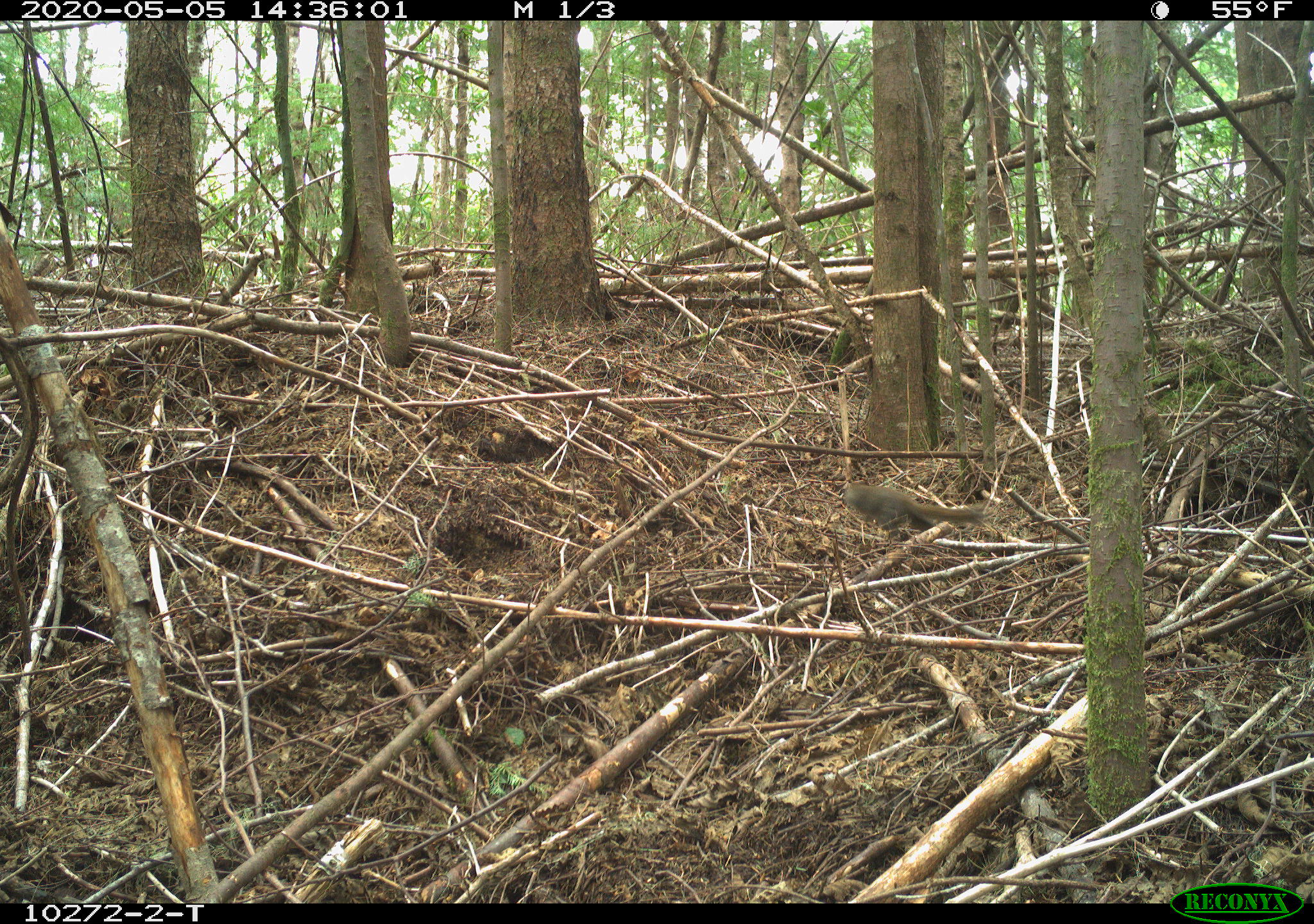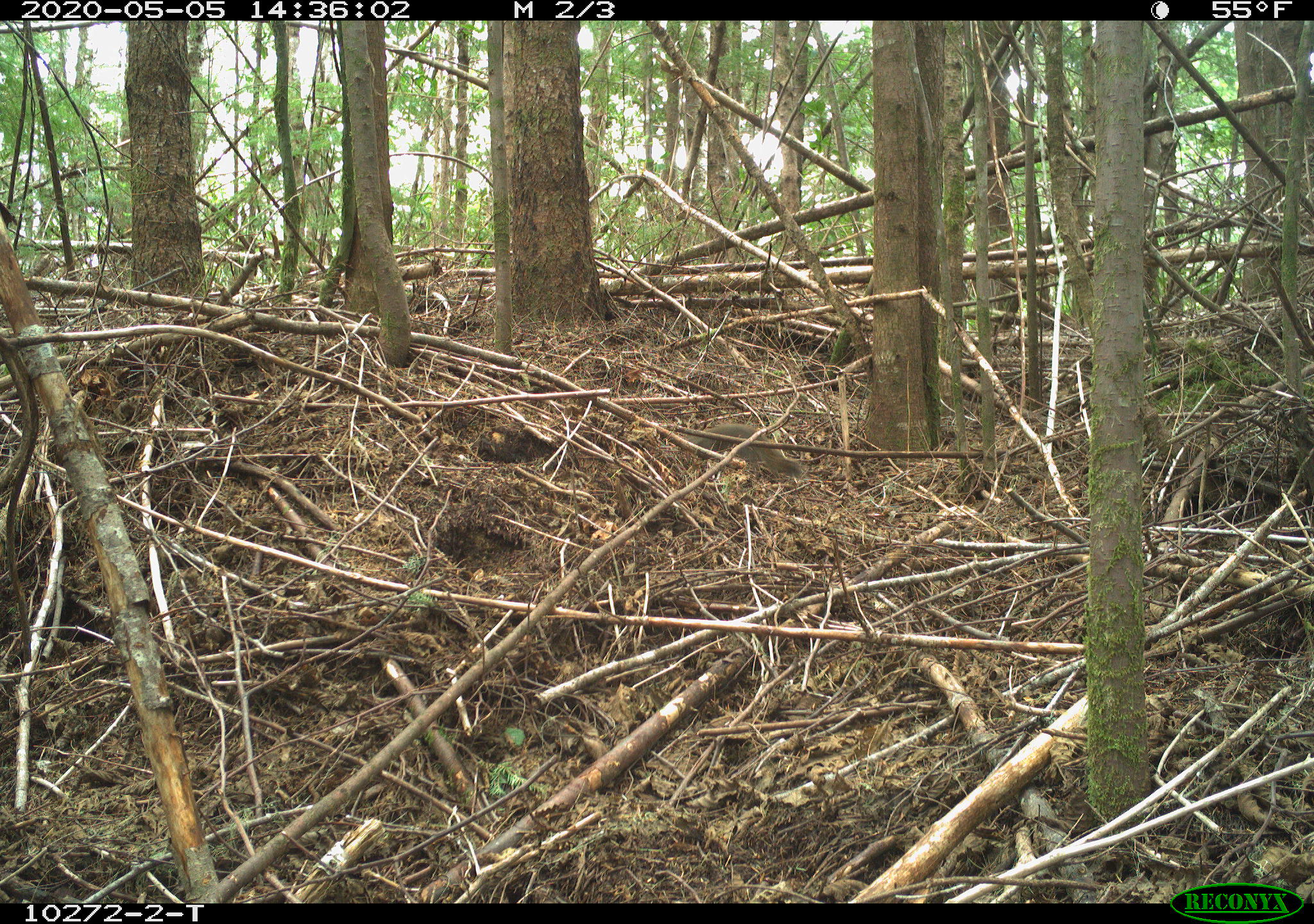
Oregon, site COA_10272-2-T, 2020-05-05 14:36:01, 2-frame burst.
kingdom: Animalia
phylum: Chordata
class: Mammalia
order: Rodentia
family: Sciuridae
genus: Tamiasciurus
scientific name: Tamiasciurus douglasii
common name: douglas squirrel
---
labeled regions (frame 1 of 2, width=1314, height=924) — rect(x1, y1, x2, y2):
douglas squirrel: rect(840, 479, 985, 534)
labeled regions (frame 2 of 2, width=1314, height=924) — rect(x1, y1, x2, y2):
douglas squirrel: rect(681, 420, 807, 486)